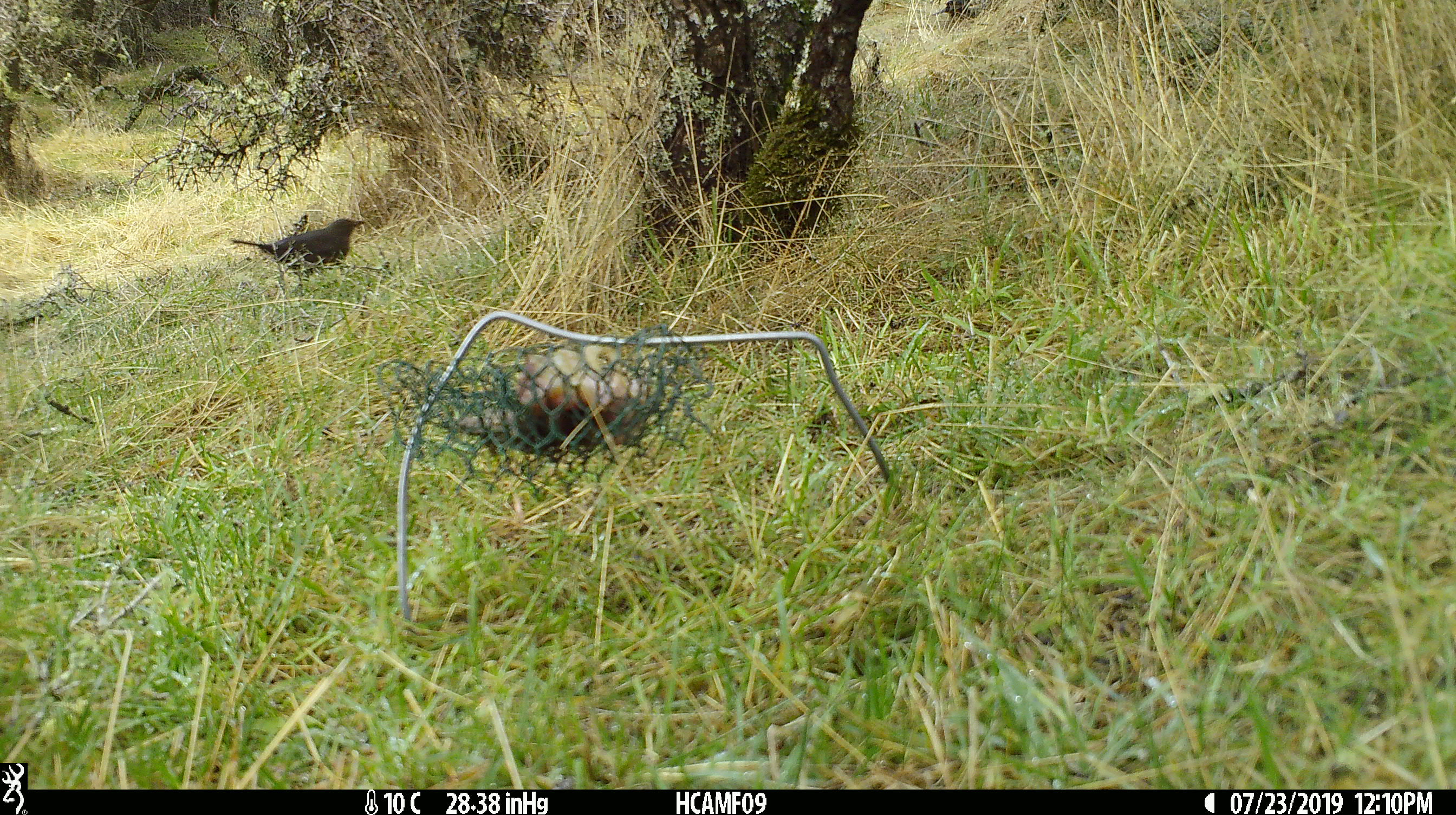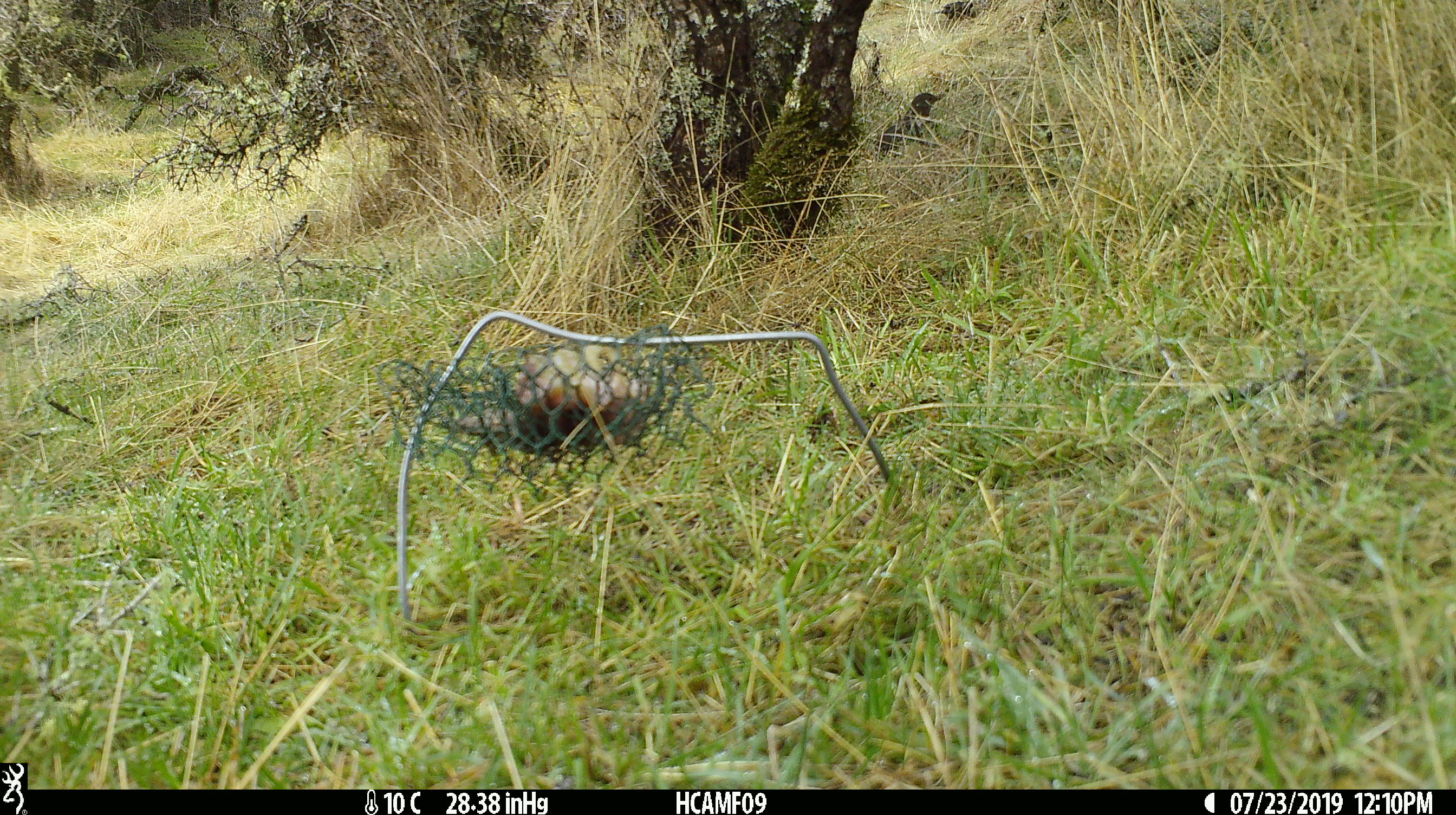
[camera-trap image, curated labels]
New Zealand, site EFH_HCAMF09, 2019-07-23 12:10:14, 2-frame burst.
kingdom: Animalia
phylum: Chordata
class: Aves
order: Passeriformes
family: Turdidae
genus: Turdus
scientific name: Turdus merula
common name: eurasian blackbird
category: blackbird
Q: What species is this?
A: Blackbird (eurasian blackbird) (Turdus merula).